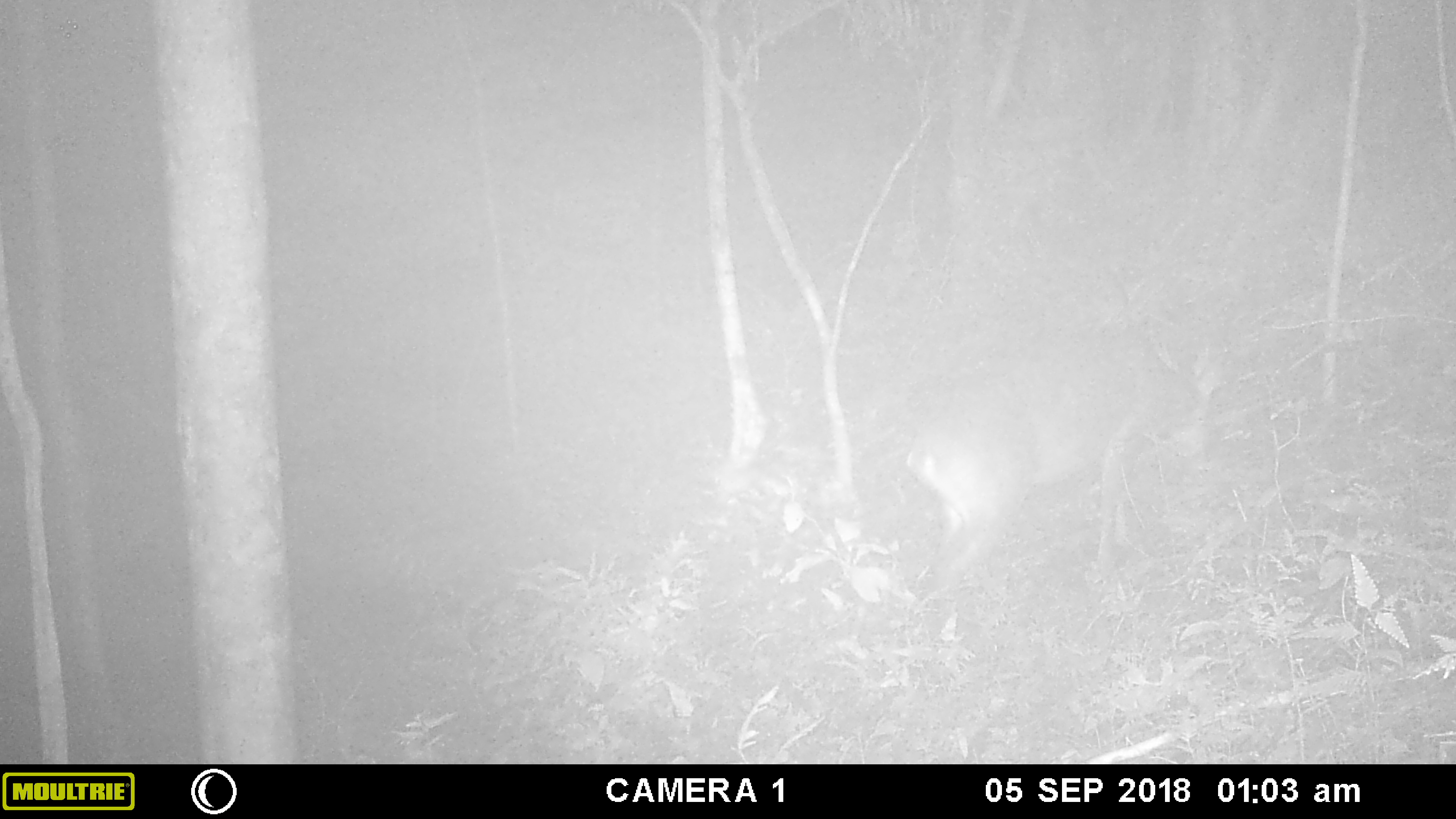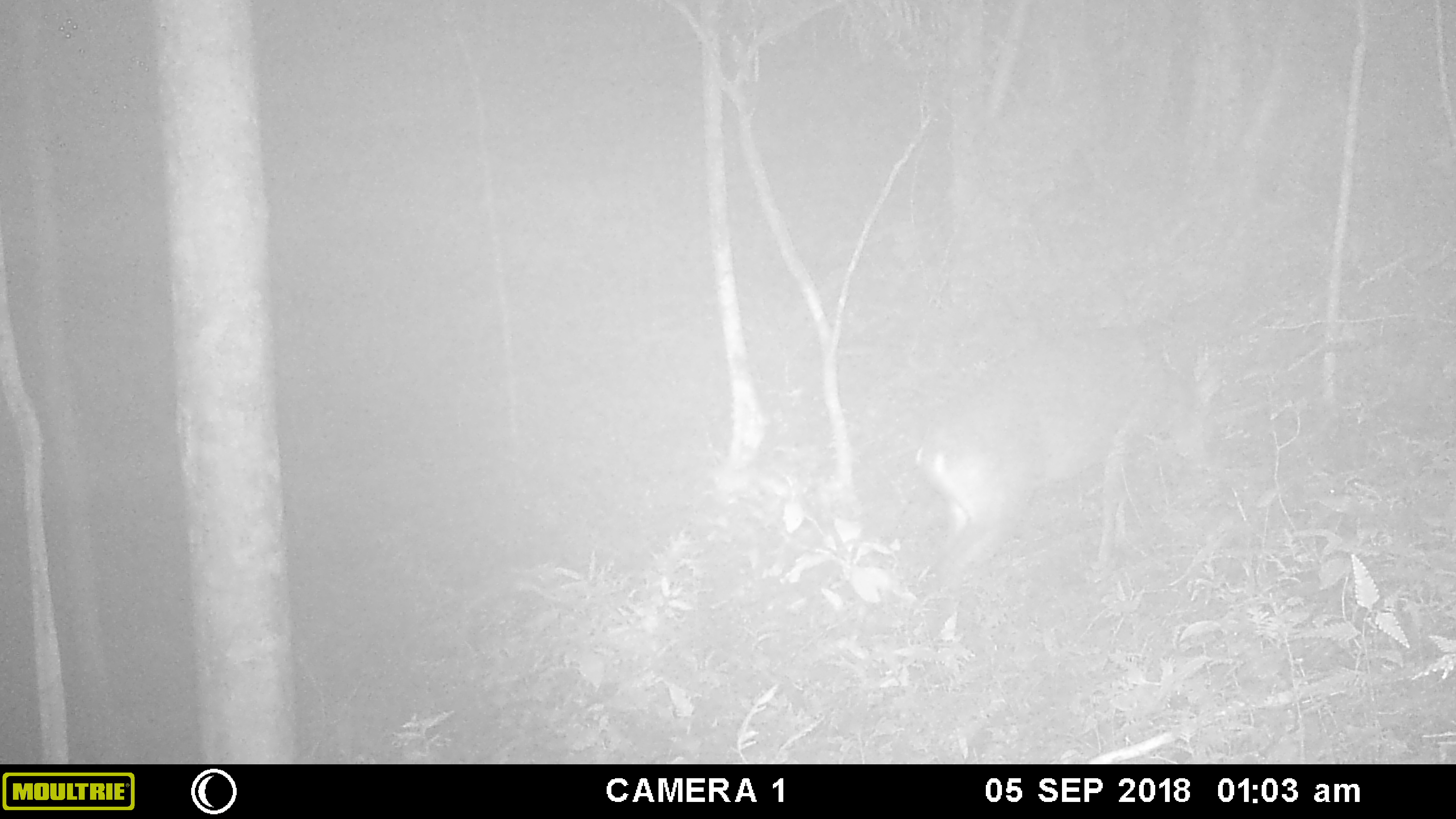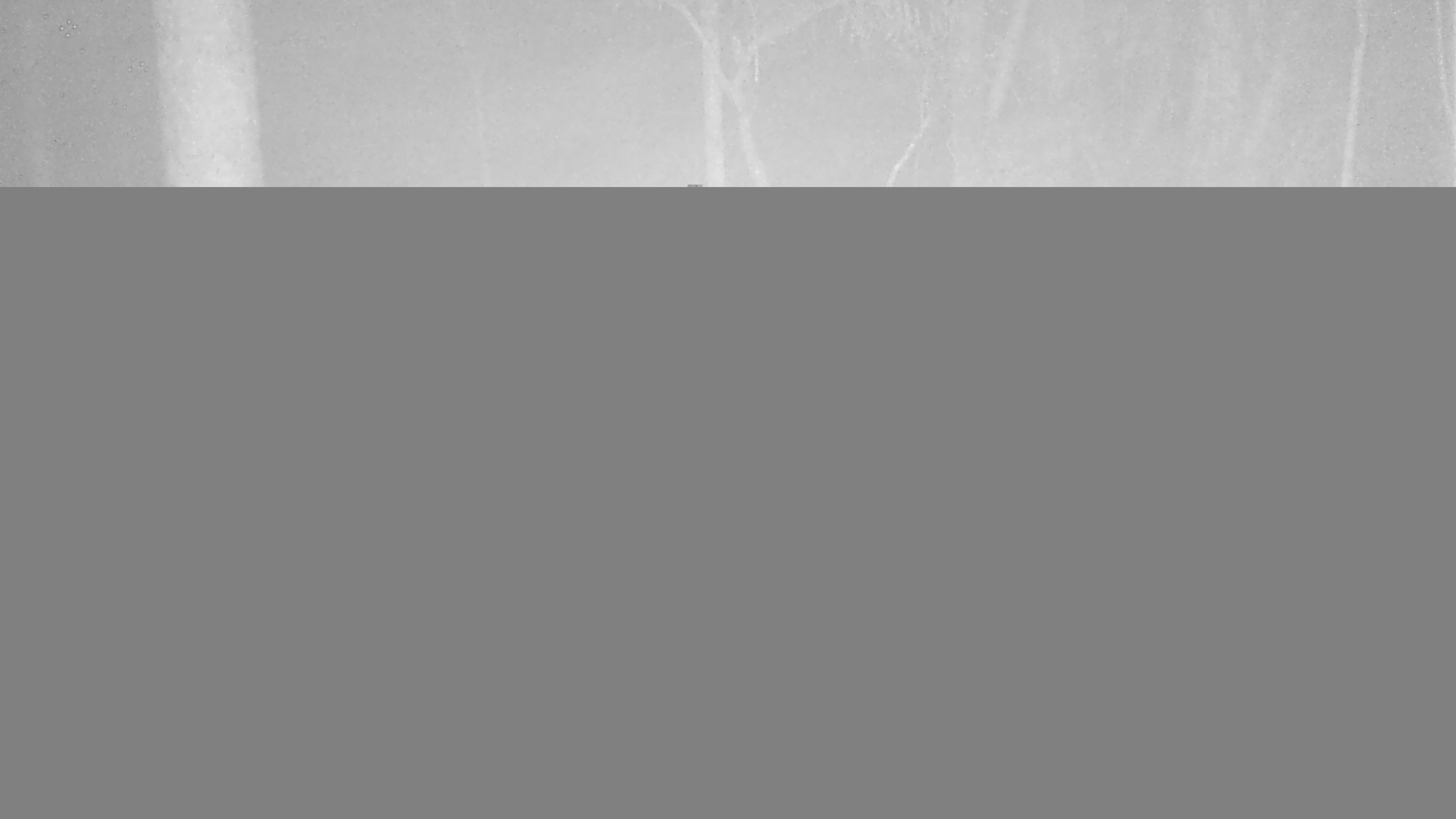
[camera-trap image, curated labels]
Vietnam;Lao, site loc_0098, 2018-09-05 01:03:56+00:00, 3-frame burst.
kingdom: Animalia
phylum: Chordata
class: Mammalia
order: Artiodactyla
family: Cervidae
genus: Muntiacus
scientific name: Muntiacus vuquangensis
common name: large-antlered muntjac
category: large antlered muntjac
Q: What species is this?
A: Large antlered muntjac (large-antlered muntjac) (Muntiacus vuquangensis).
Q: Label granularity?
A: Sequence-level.